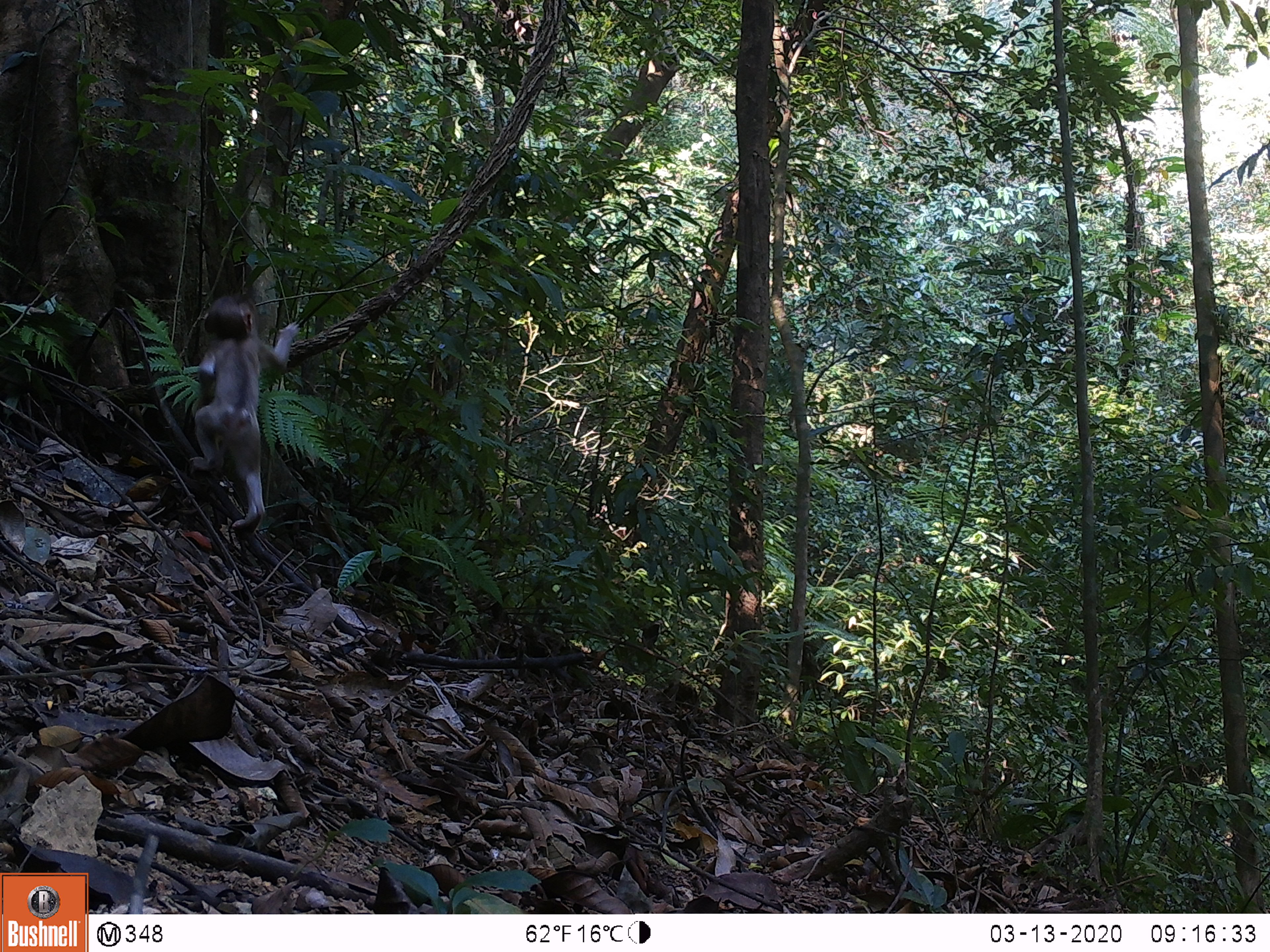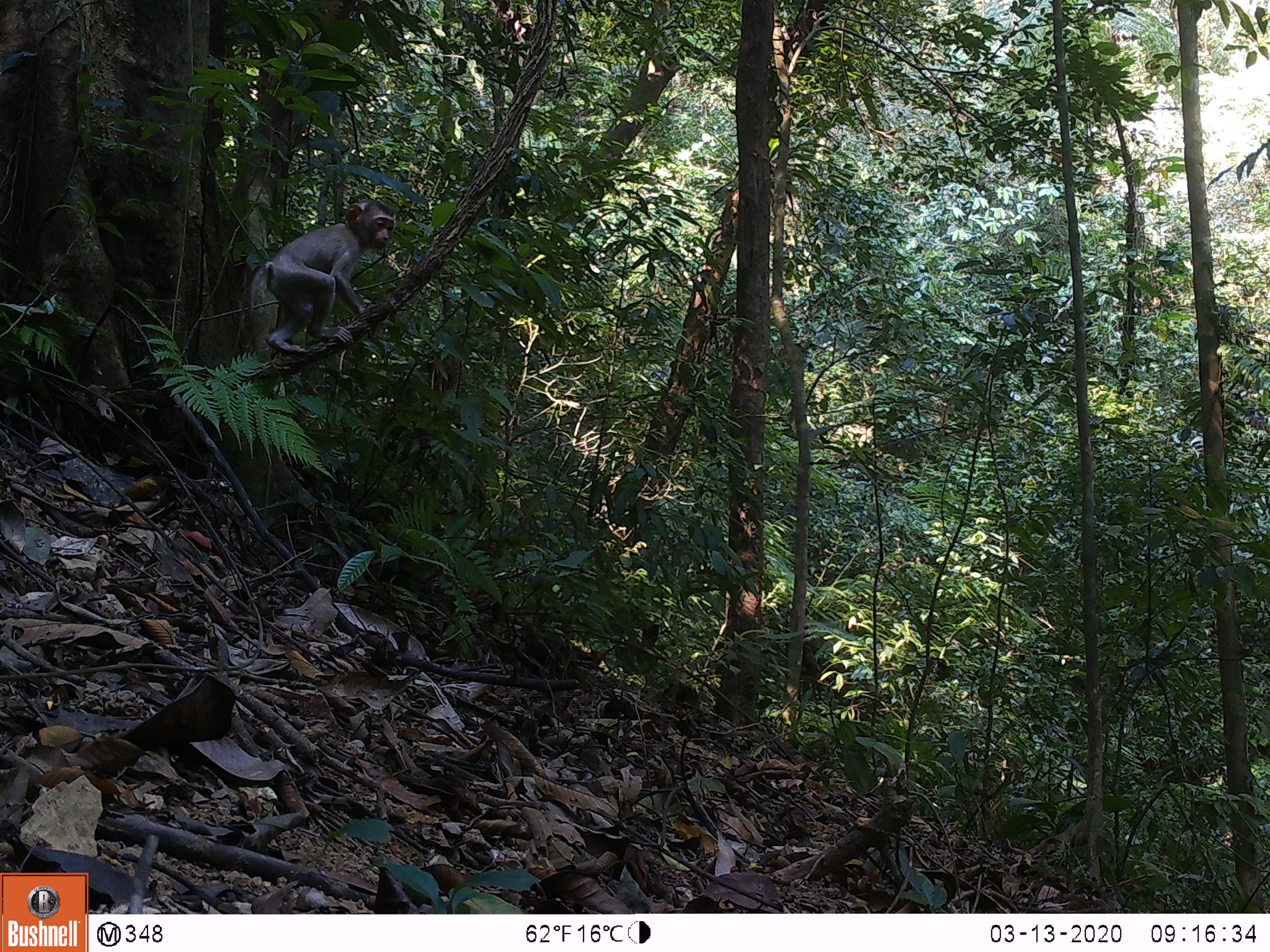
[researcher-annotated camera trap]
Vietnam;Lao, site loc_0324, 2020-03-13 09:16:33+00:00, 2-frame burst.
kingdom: Animalia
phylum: Chordata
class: Mammalia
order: Primates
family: Cercopithecidae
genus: Macaca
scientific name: Macaca nemestrina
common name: pig-tailed macaque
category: pig tailed macaque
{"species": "pig tailed macaque (pig-tailed macaque) (Macaca nemestrina)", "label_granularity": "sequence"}